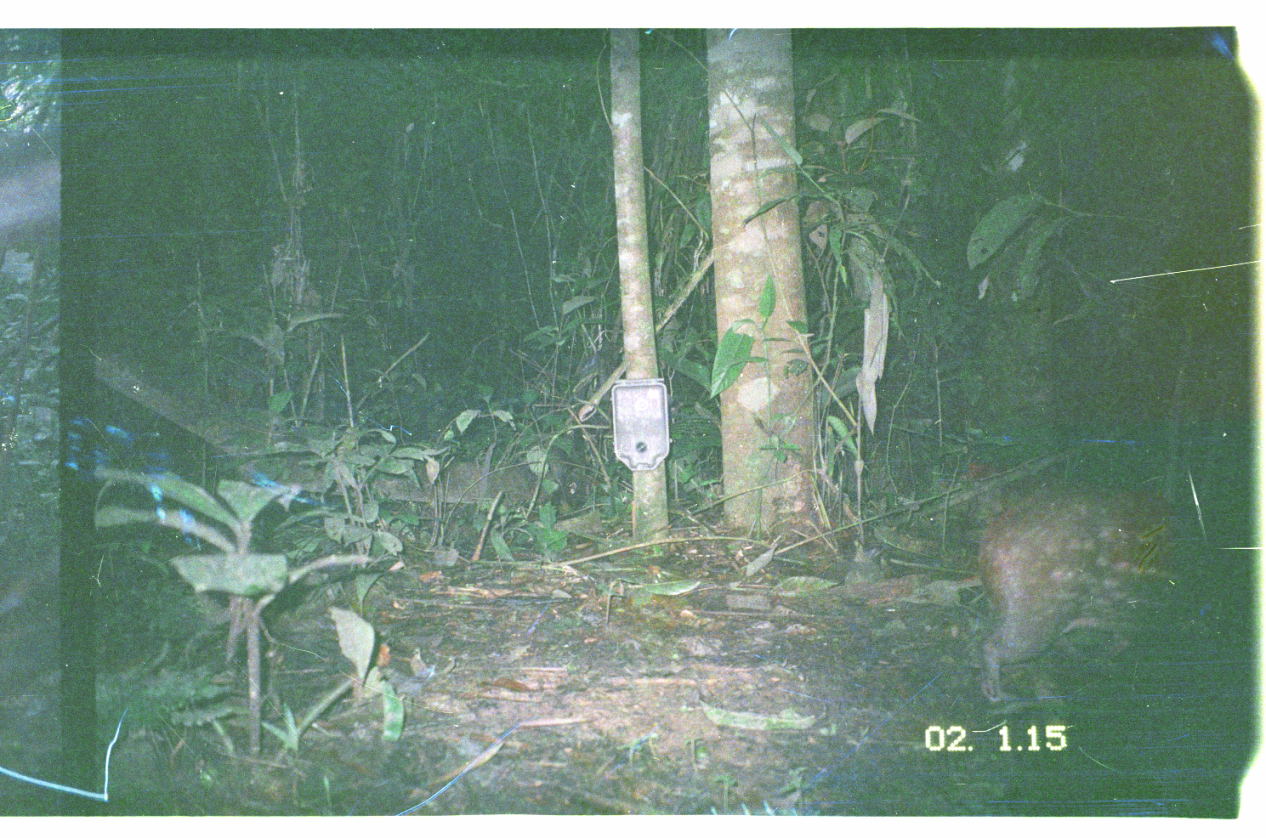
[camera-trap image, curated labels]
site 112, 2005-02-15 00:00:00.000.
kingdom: Animalia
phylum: Chordata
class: Mammalia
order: Rodentia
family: Cuniculidae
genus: Cuniculus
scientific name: Cuniculus paca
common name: spotted paca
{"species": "Cuniculus paca (spotted paca)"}